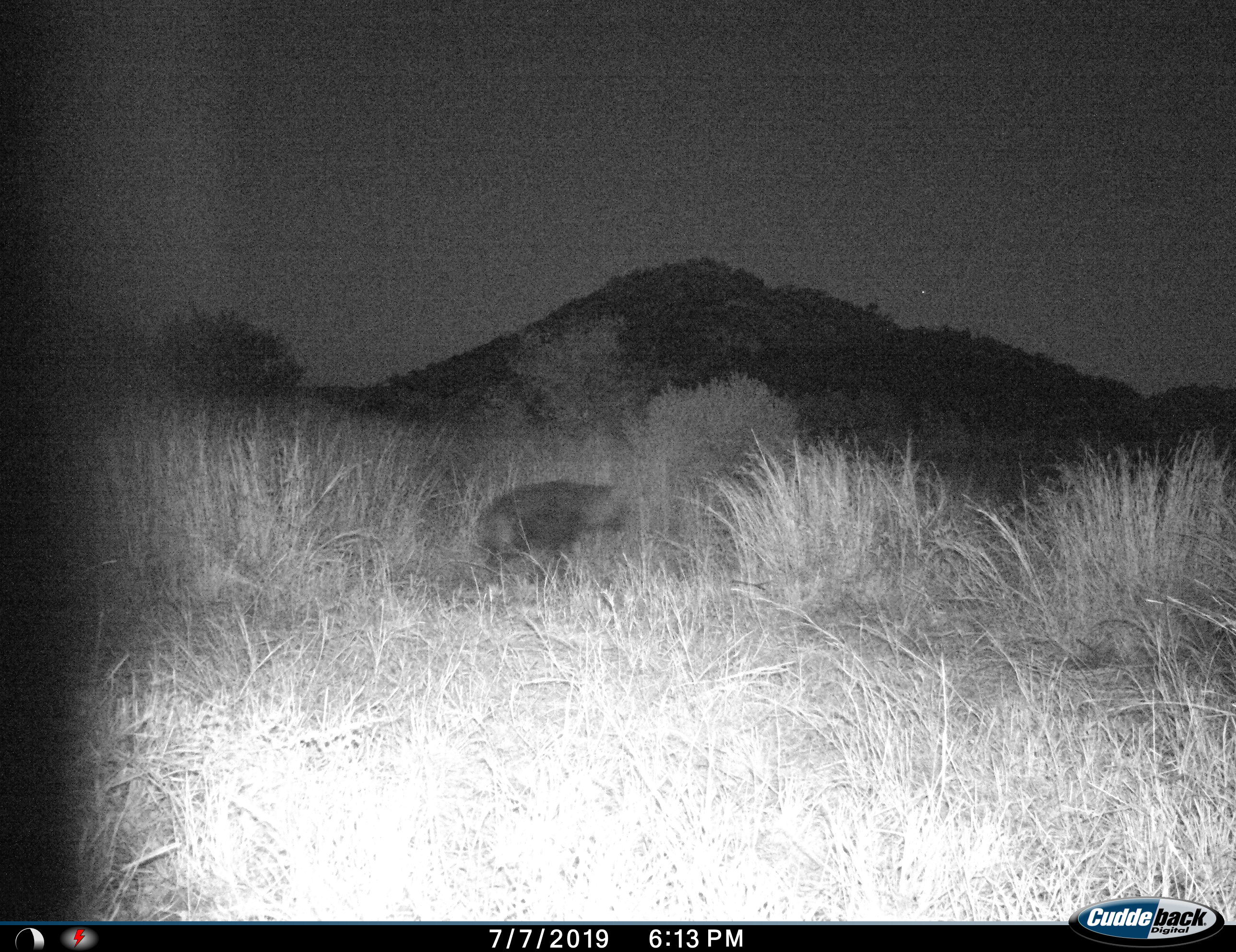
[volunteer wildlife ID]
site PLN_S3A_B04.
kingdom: Animalia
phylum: Chordata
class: Mammalia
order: Carnivora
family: Hyaenidae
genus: Parahyaena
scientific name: Parahyaena brunnea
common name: brown hyena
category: hyenabrown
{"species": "hyenabrown (brown hyena) (Parahyaena brunnea)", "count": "1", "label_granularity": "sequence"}